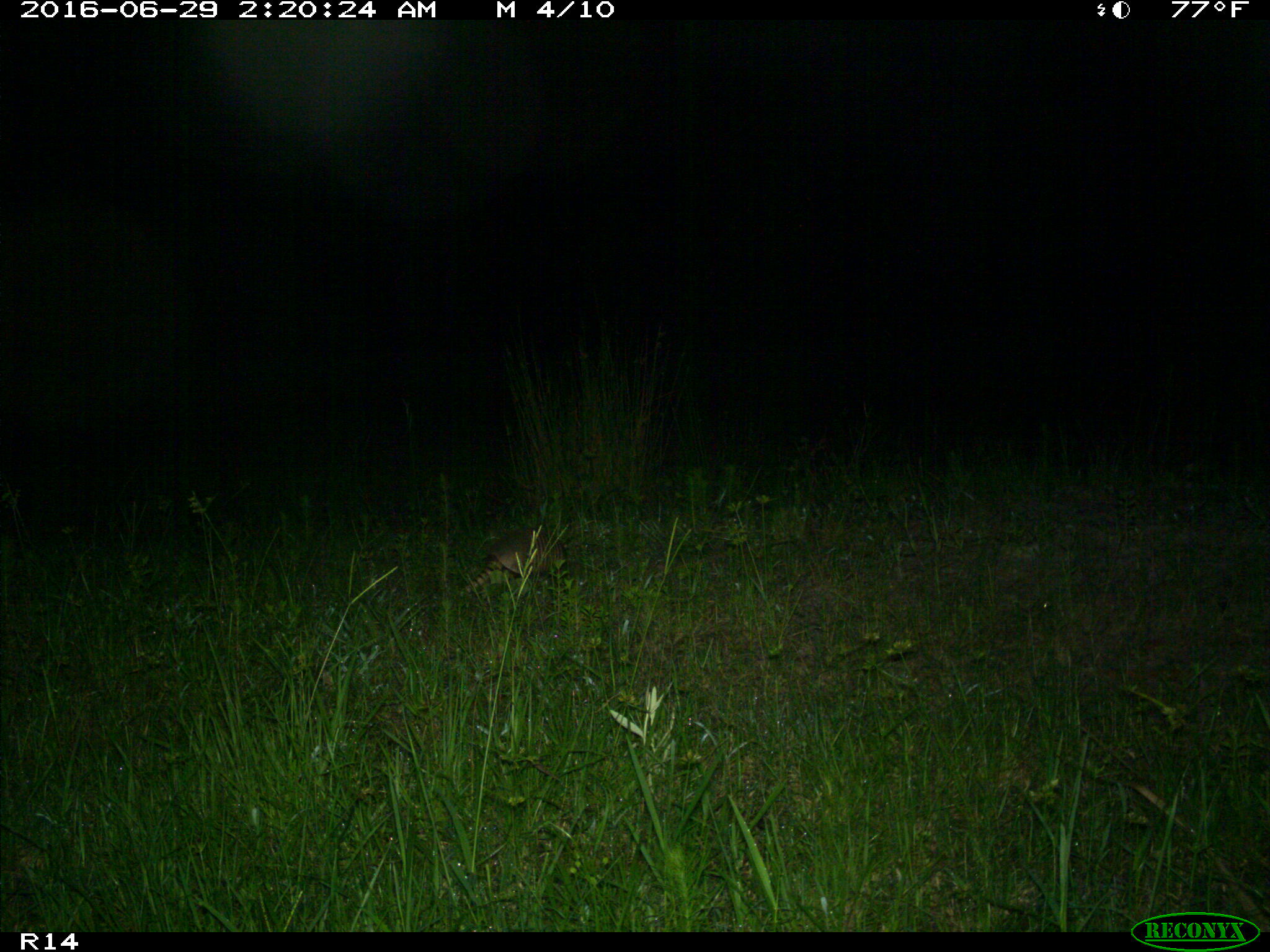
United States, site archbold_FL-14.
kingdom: Animalia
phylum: Chordata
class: Mammalia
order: Cingulata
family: Dasypodidae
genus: Dasypus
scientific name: Dasypus novemcinctus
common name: nine-banded armadillo